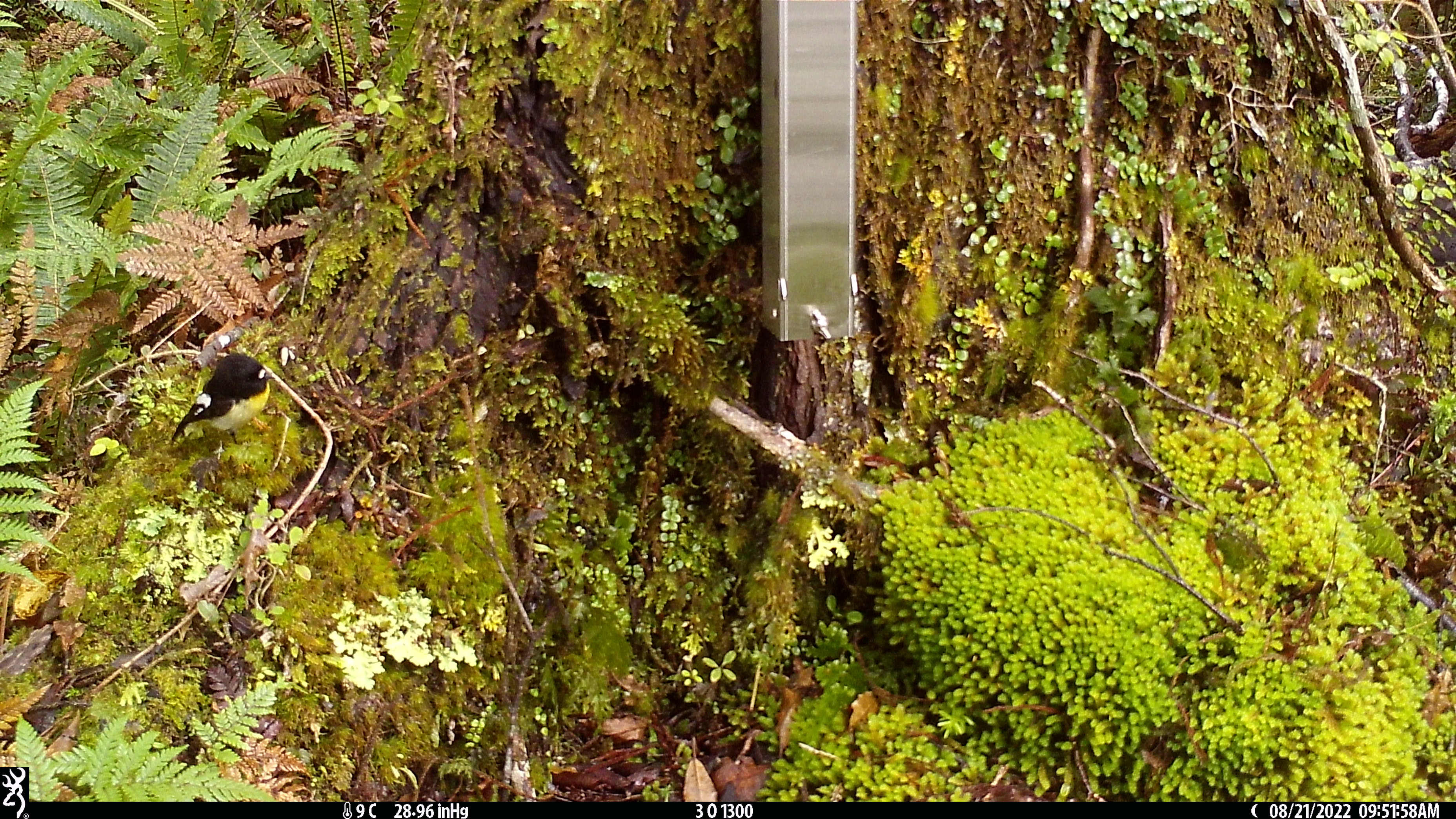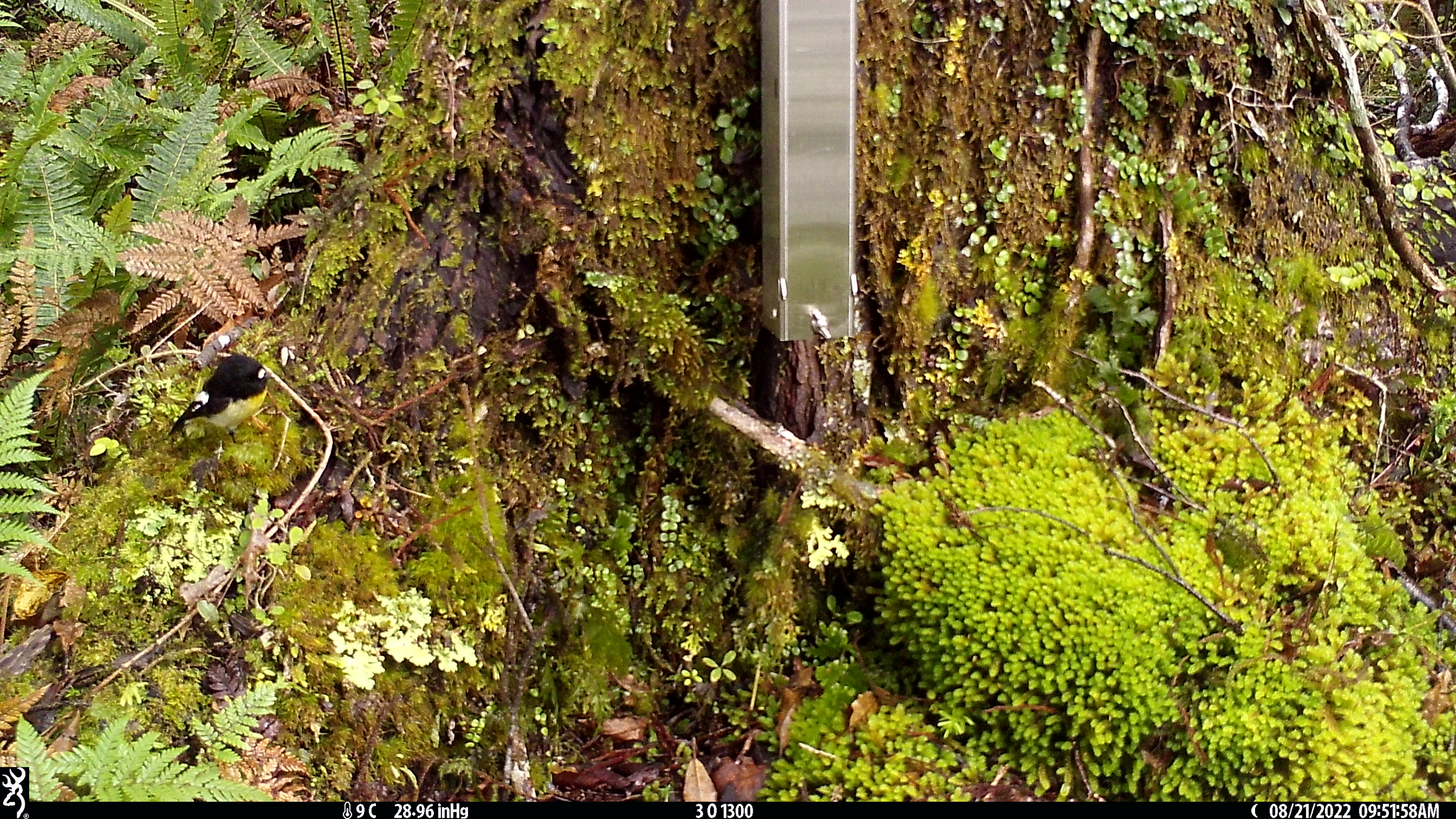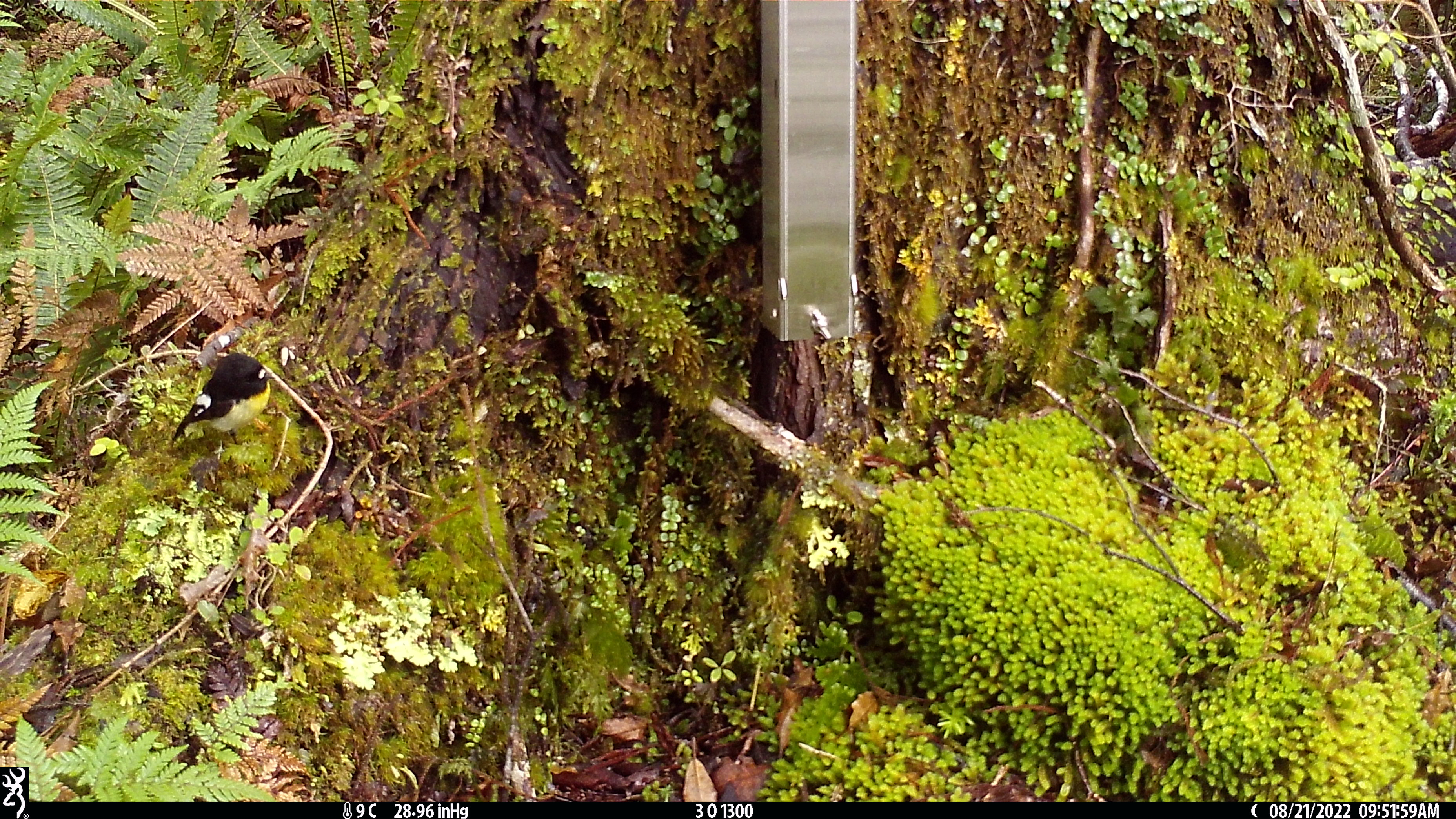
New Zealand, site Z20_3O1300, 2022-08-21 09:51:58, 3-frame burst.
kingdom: Animalia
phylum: Chordata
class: Aves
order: Passeriformes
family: Petroicidae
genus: Petroica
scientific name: Petroica macrocephala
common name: tomtit